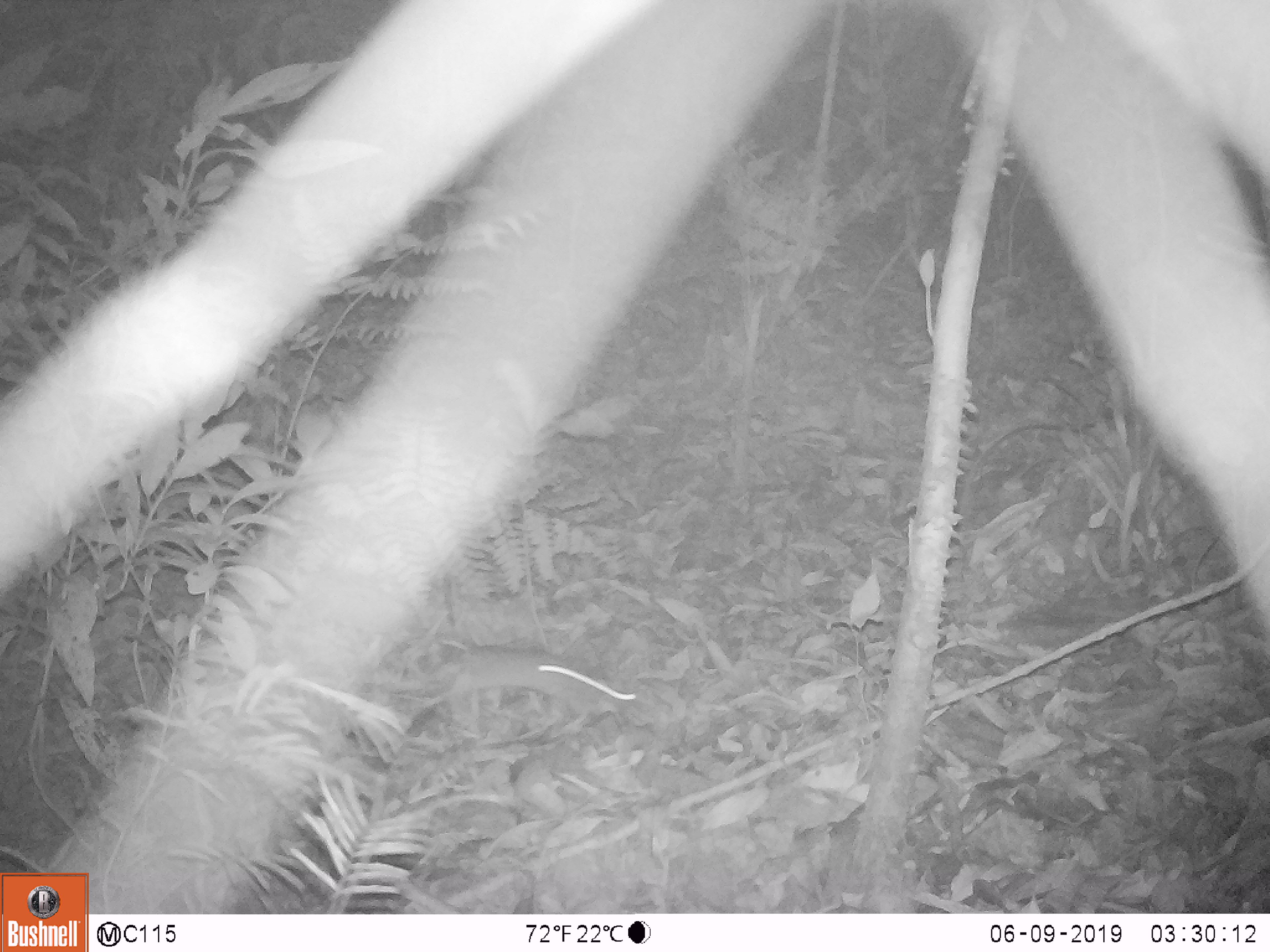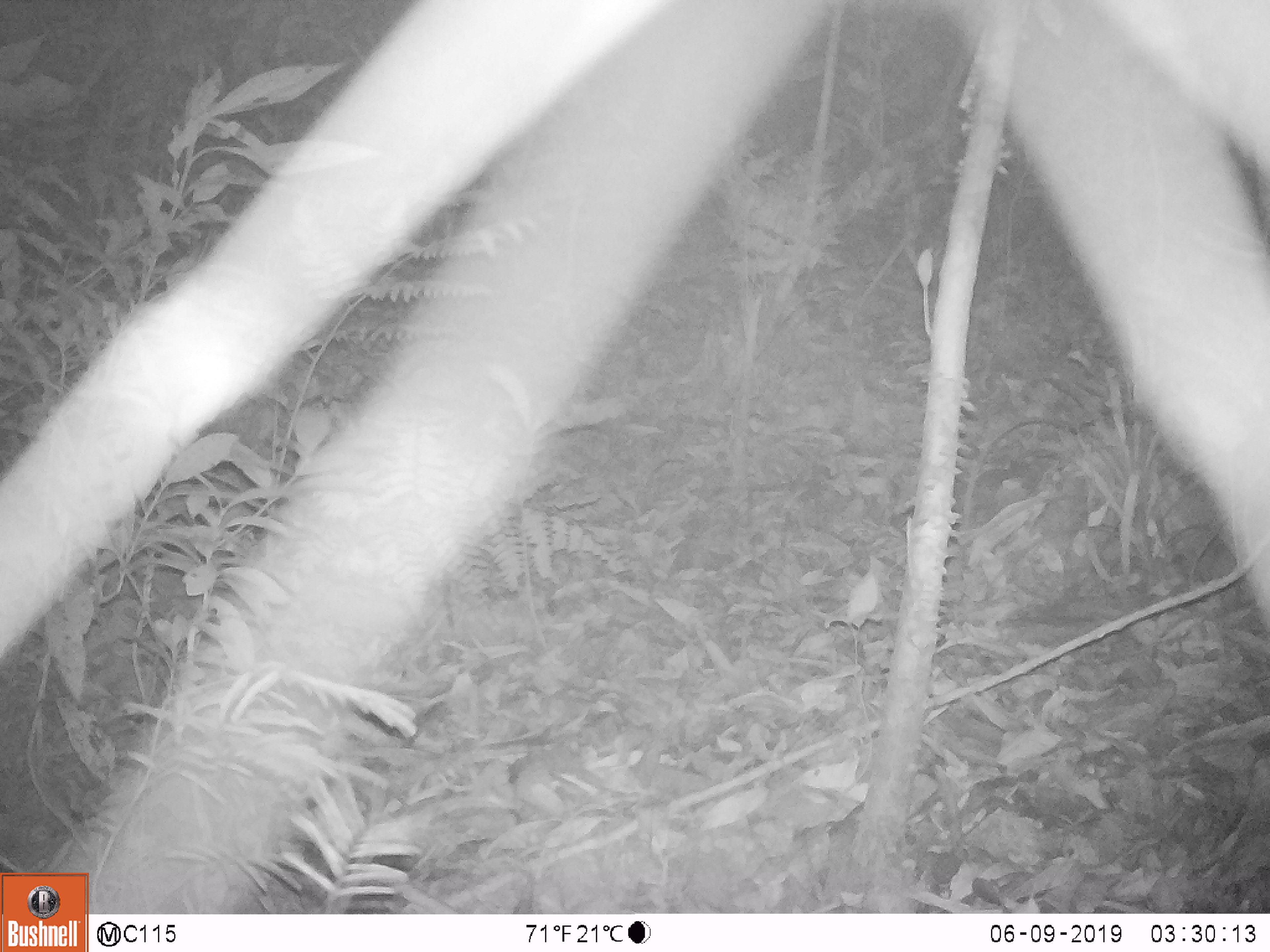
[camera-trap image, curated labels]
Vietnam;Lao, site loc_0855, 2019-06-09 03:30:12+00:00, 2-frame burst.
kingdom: Animalia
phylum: Chordata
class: Mammalia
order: Rodentia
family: Muridae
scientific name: Muridae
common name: old-world mice and rats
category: unidentified murid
Unidentified murid (old-world mice and rats) (Muridae). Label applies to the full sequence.